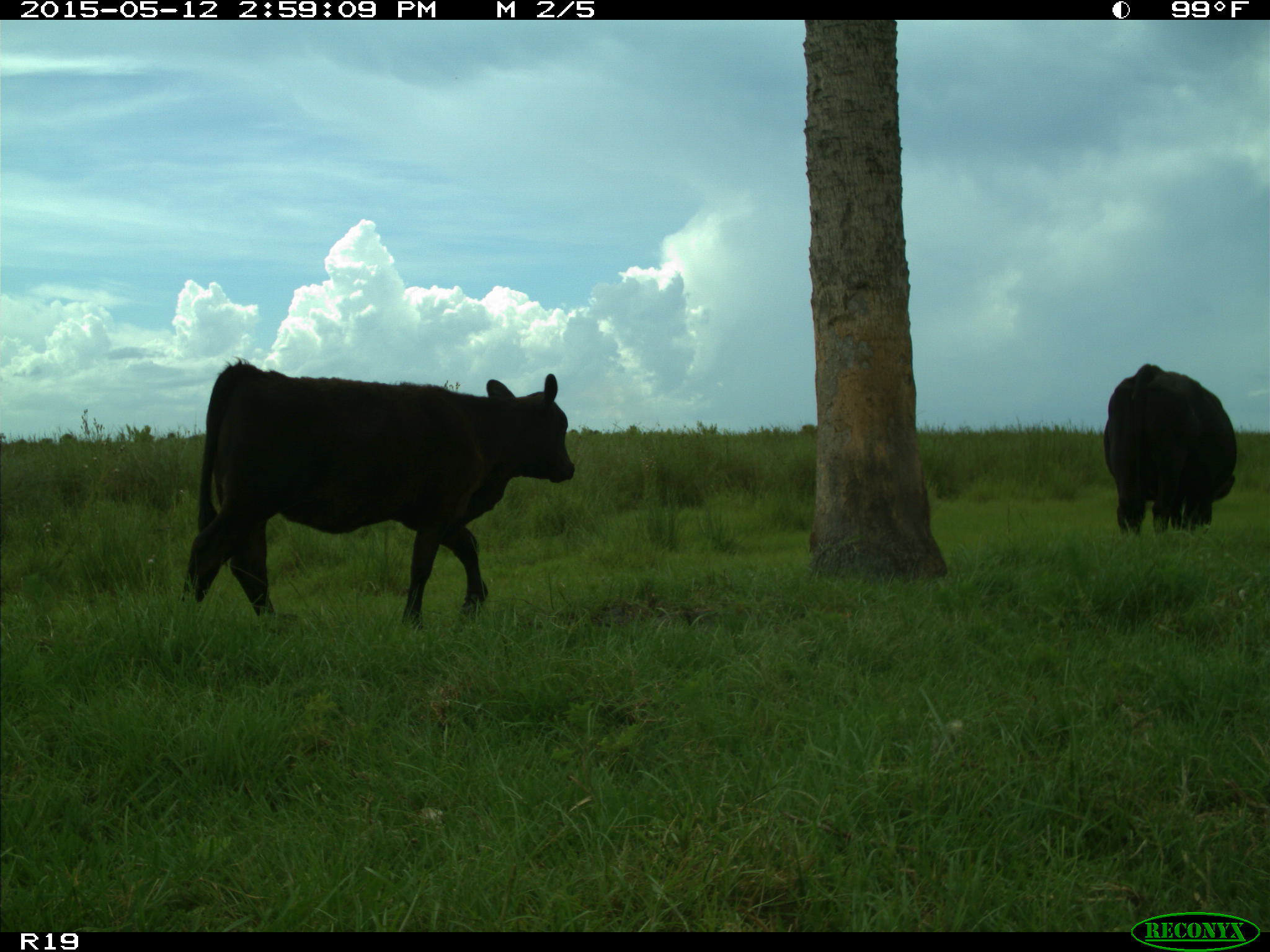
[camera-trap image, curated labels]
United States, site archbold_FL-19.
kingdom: Animalia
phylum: Chordata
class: Mammalia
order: Artiodactyla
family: Bovidae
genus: Bos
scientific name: Bos taurus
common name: domestic cow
Bos taurus (domestic cow).